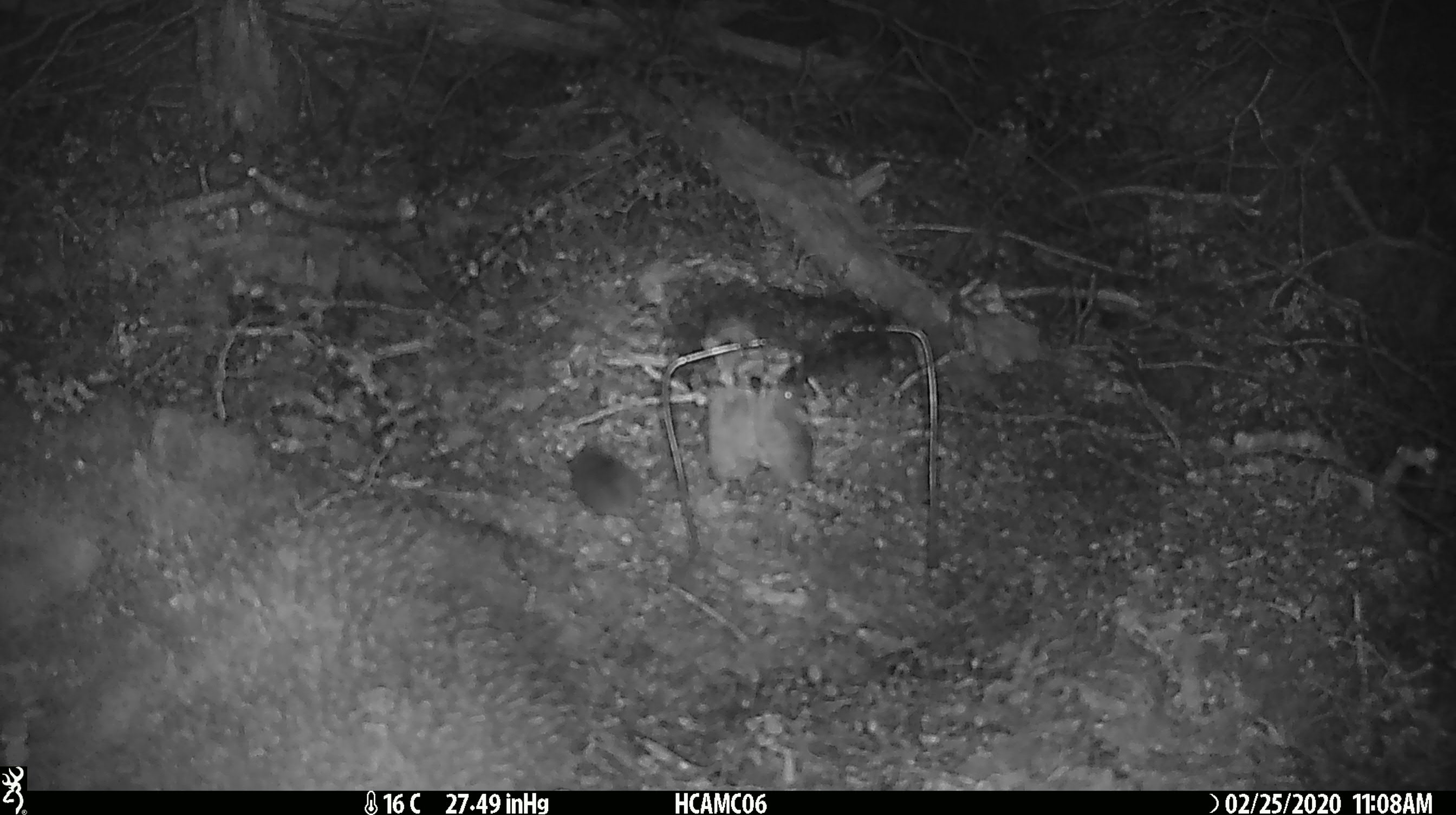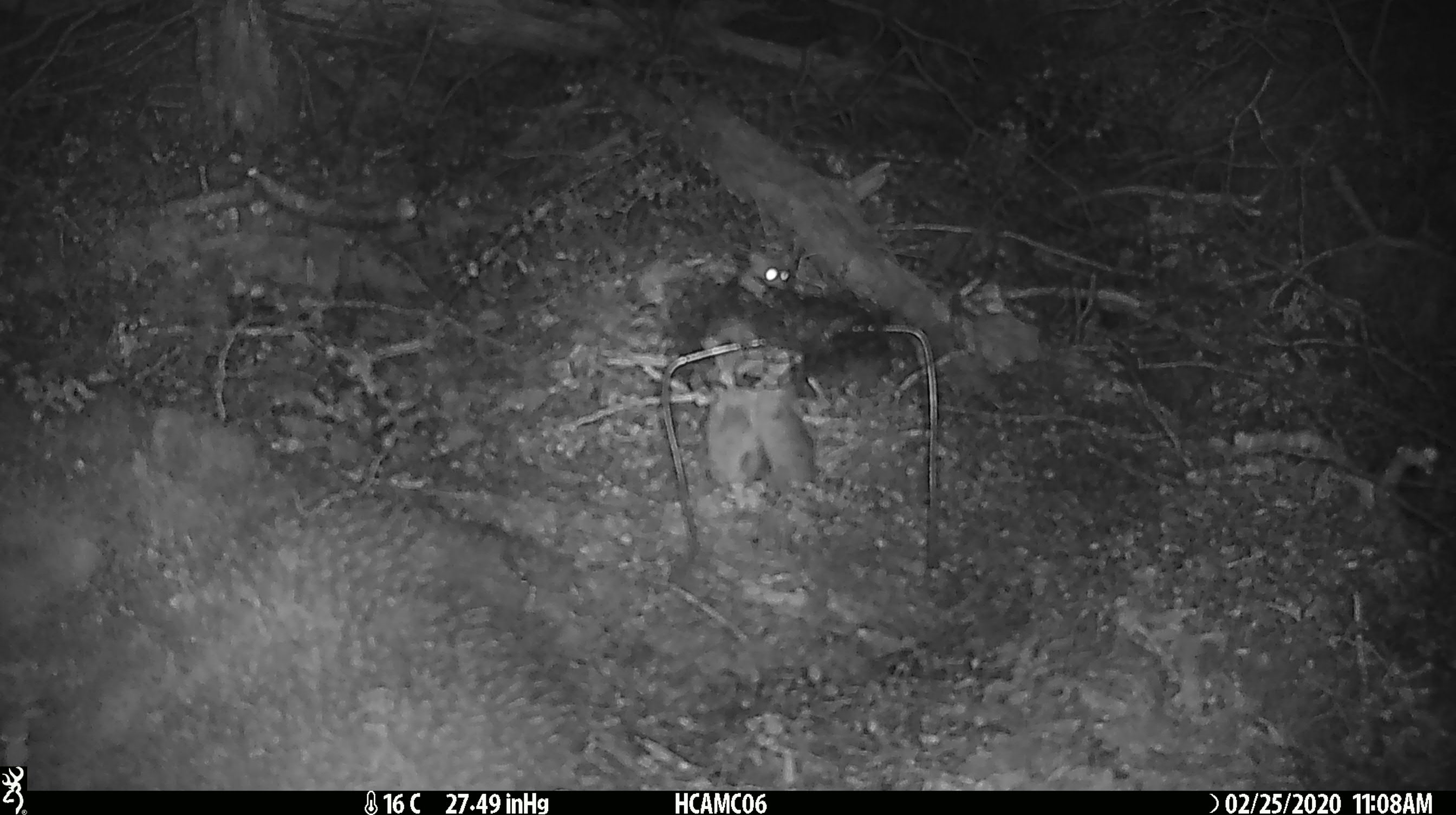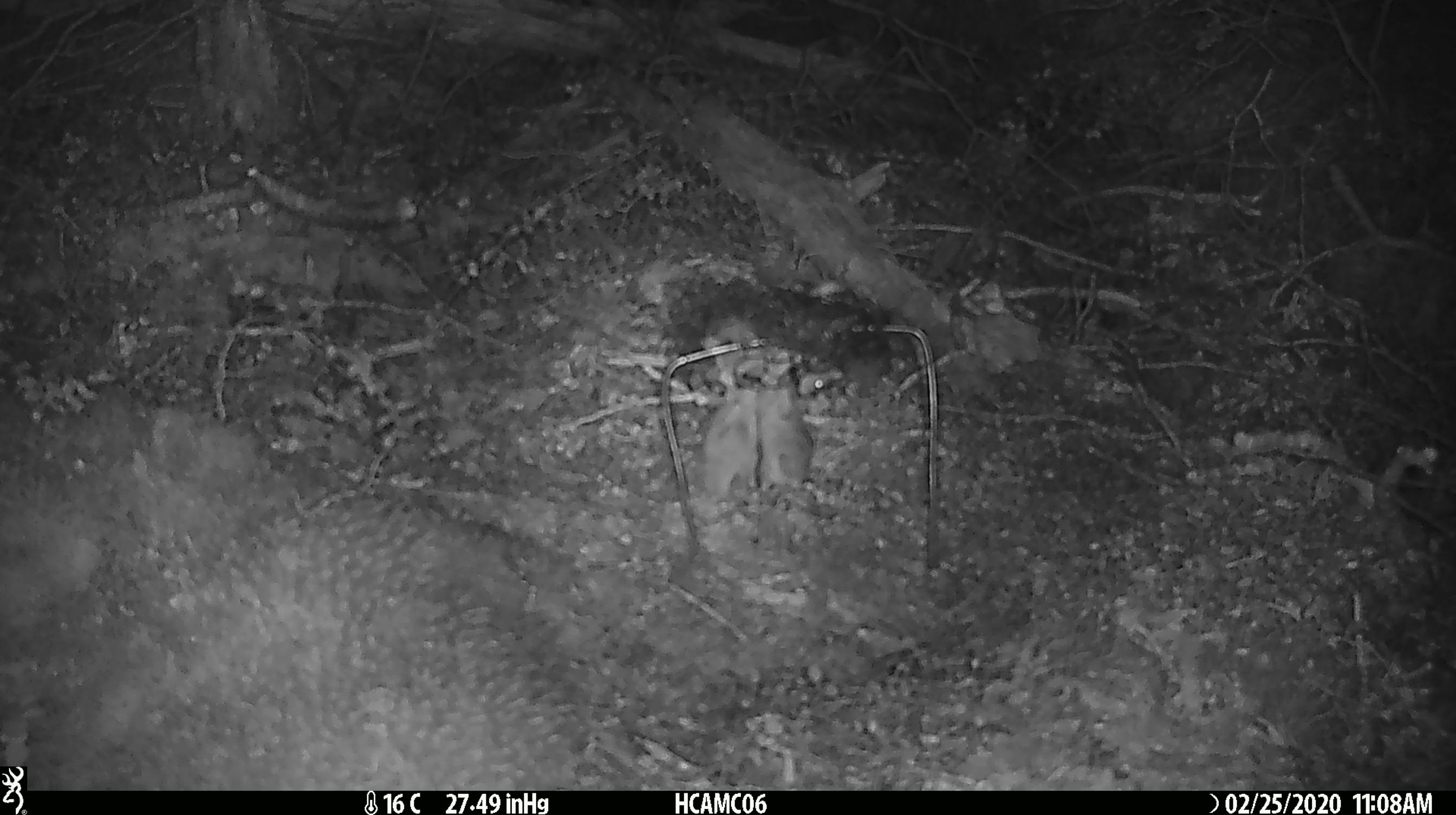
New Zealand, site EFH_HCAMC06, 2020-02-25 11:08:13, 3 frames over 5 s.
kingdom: Animalia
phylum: Chordata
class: Mammalia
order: Rodentia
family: Muridae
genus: Mus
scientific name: Mus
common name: mouse